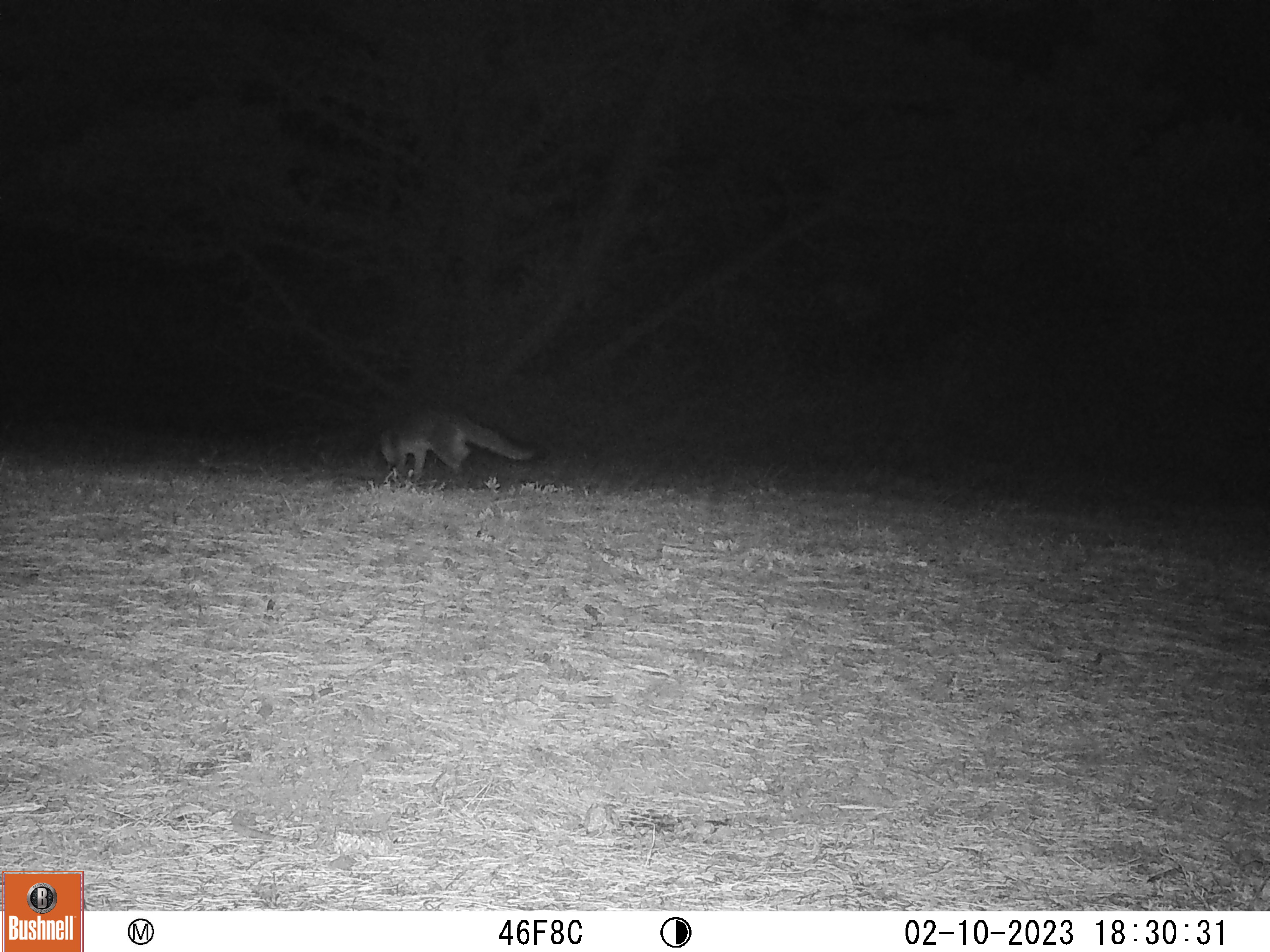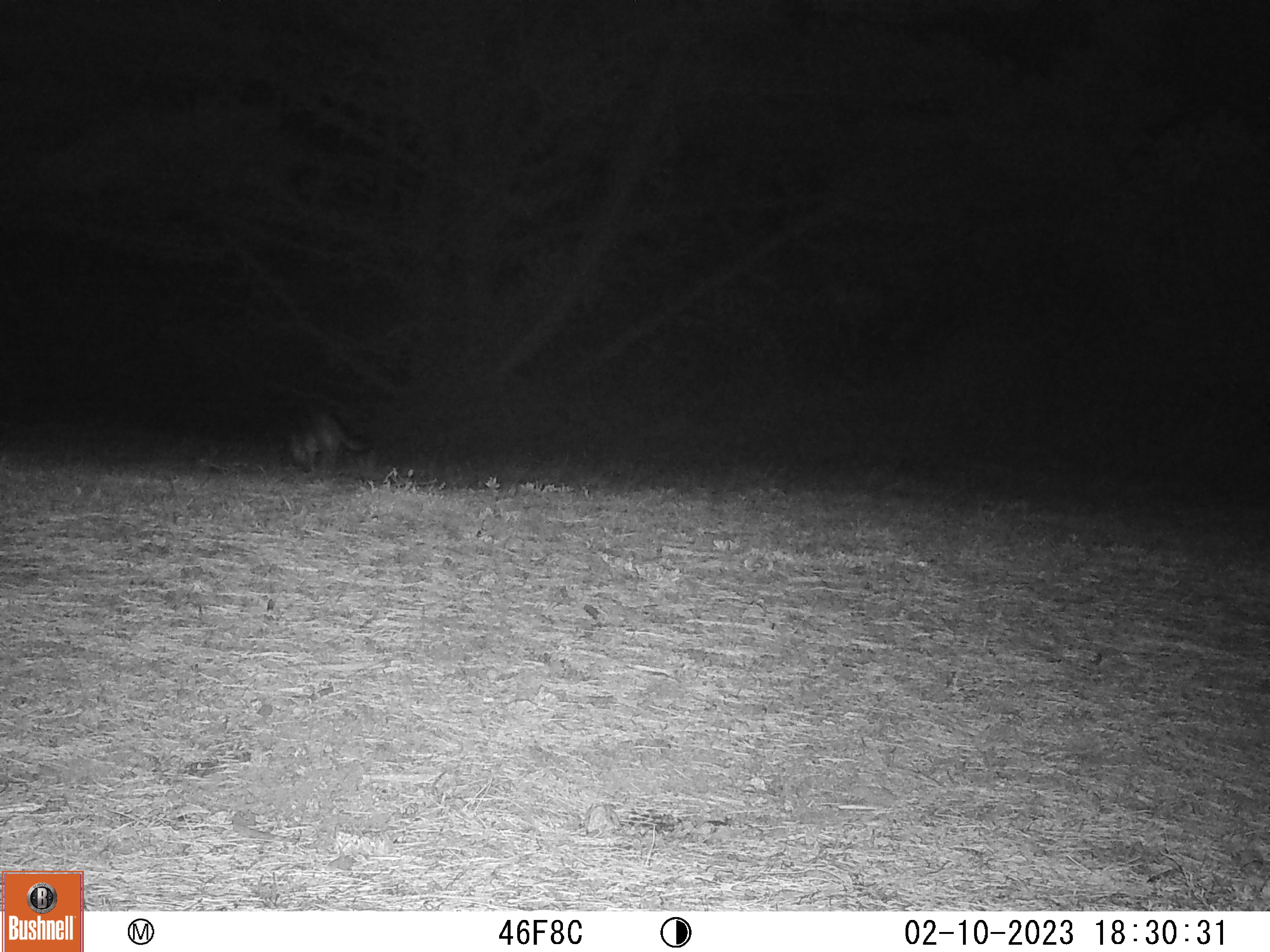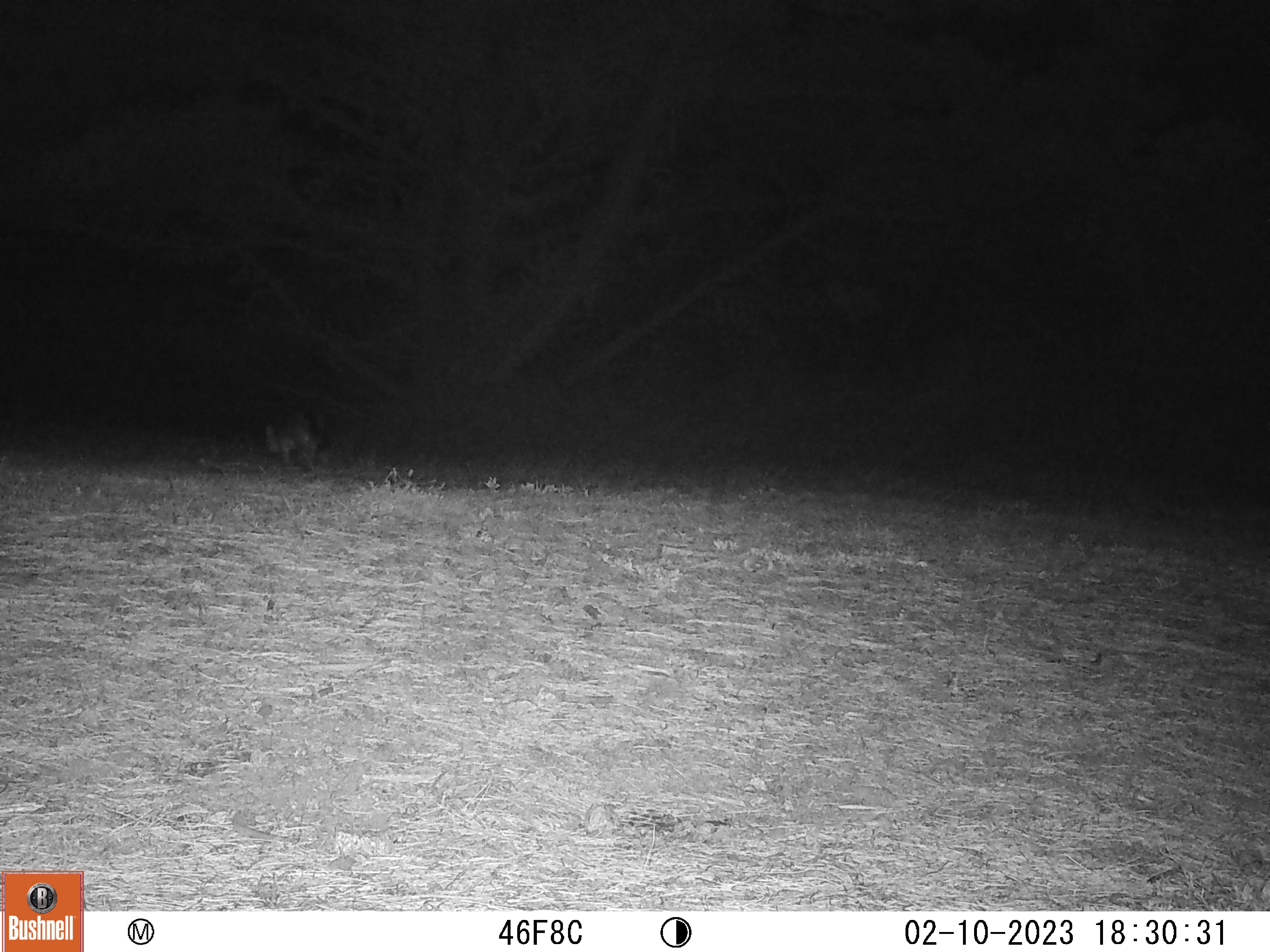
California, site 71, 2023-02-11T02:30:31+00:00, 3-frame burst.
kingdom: Animalia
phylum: Chordata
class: Mammalia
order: Carnivora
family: Canidae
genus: Urocyon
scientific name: Urocyon cinereoargenteus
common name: gray fox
Gray fox (Urocyon cinereoargenteus).